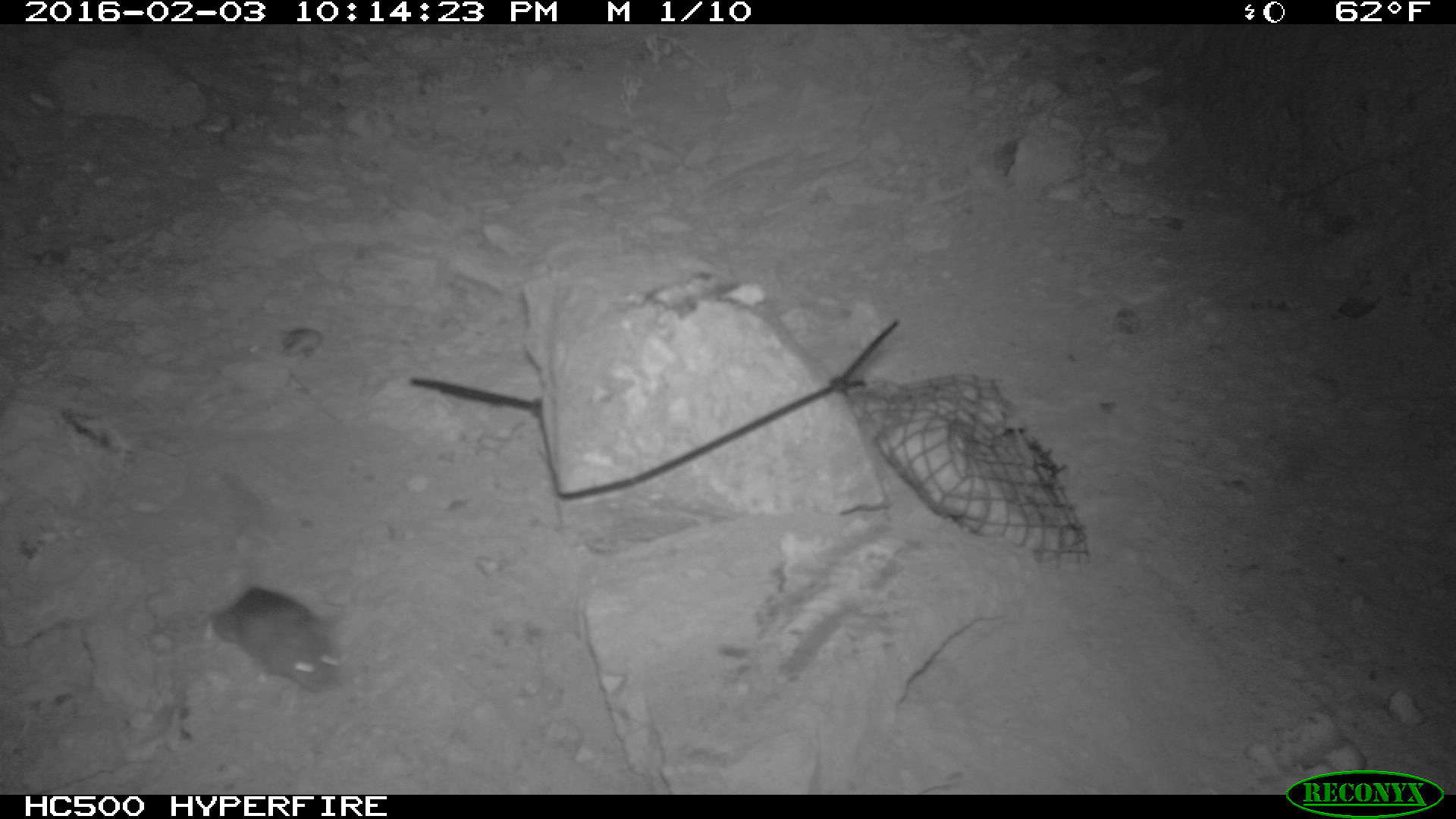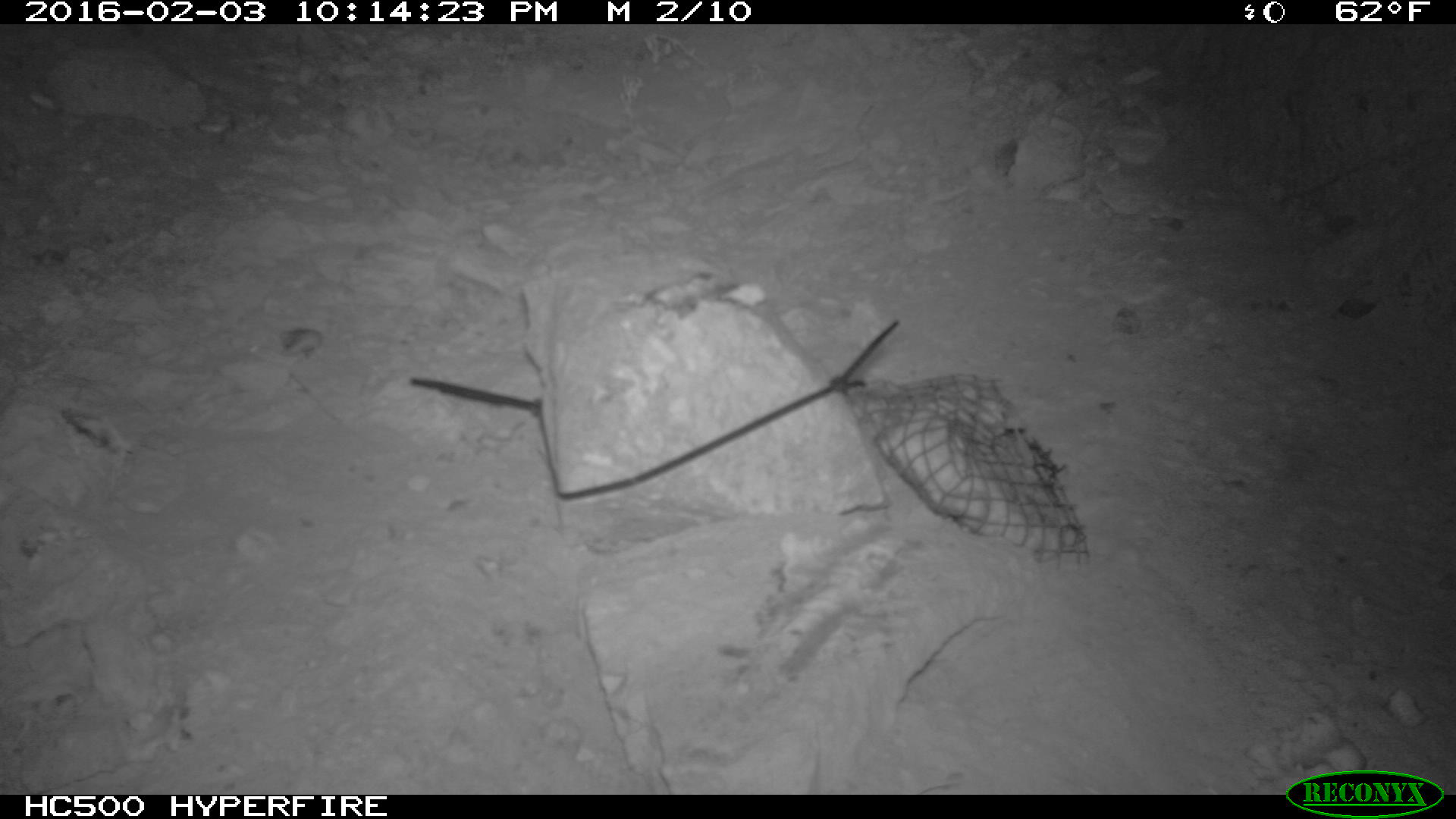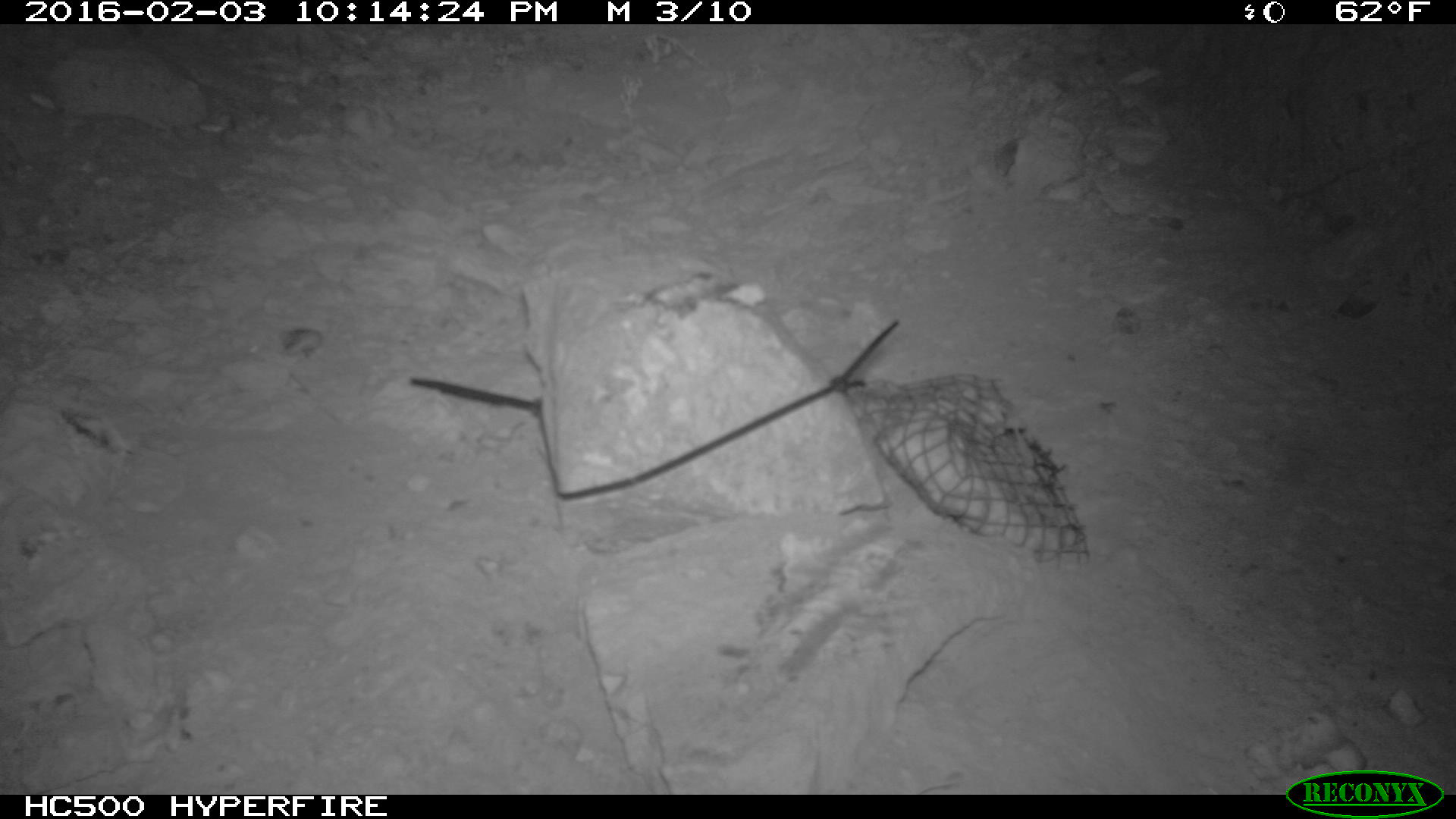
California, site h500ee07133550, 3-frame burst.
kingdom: Animalia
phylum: Chordata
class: Mammalia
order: Rodentia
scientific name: Rodentia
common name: rodent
Rodent (Rodentia).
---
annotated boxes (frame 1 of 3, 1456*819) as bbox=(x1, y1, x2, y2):
rodent: bbox=(211, 586, 345, 692)